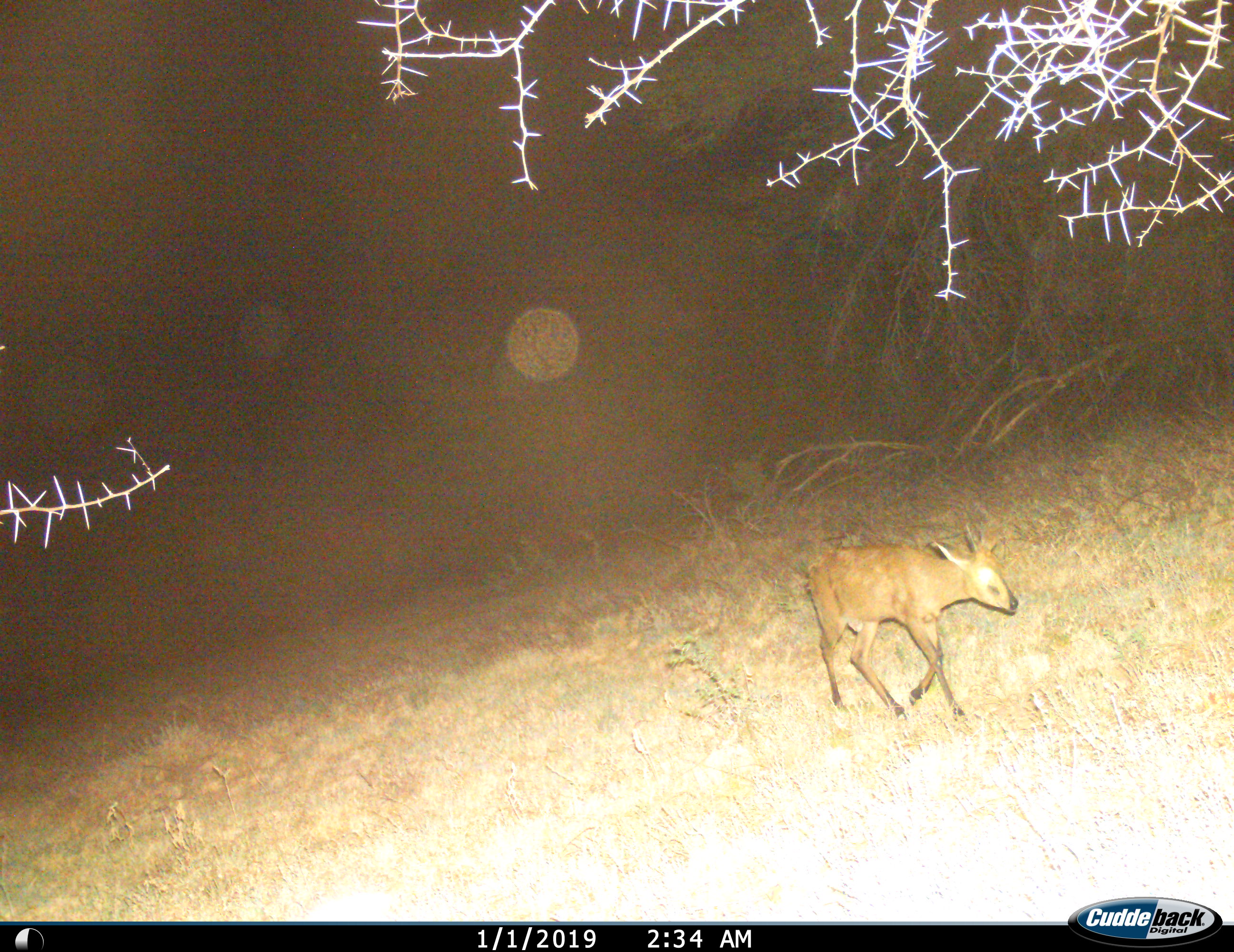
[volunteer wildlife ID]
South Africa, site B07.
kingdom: Animalia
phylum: Chordata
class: Mammalia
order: Artiodactyla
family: Bovidae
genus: Sylvicapra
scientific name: Sylvicapra grimmia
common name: common grey duiker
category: duikercommongrey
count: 1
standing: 12%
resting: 0%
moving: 100%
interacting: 0%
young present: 0%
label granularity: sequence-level